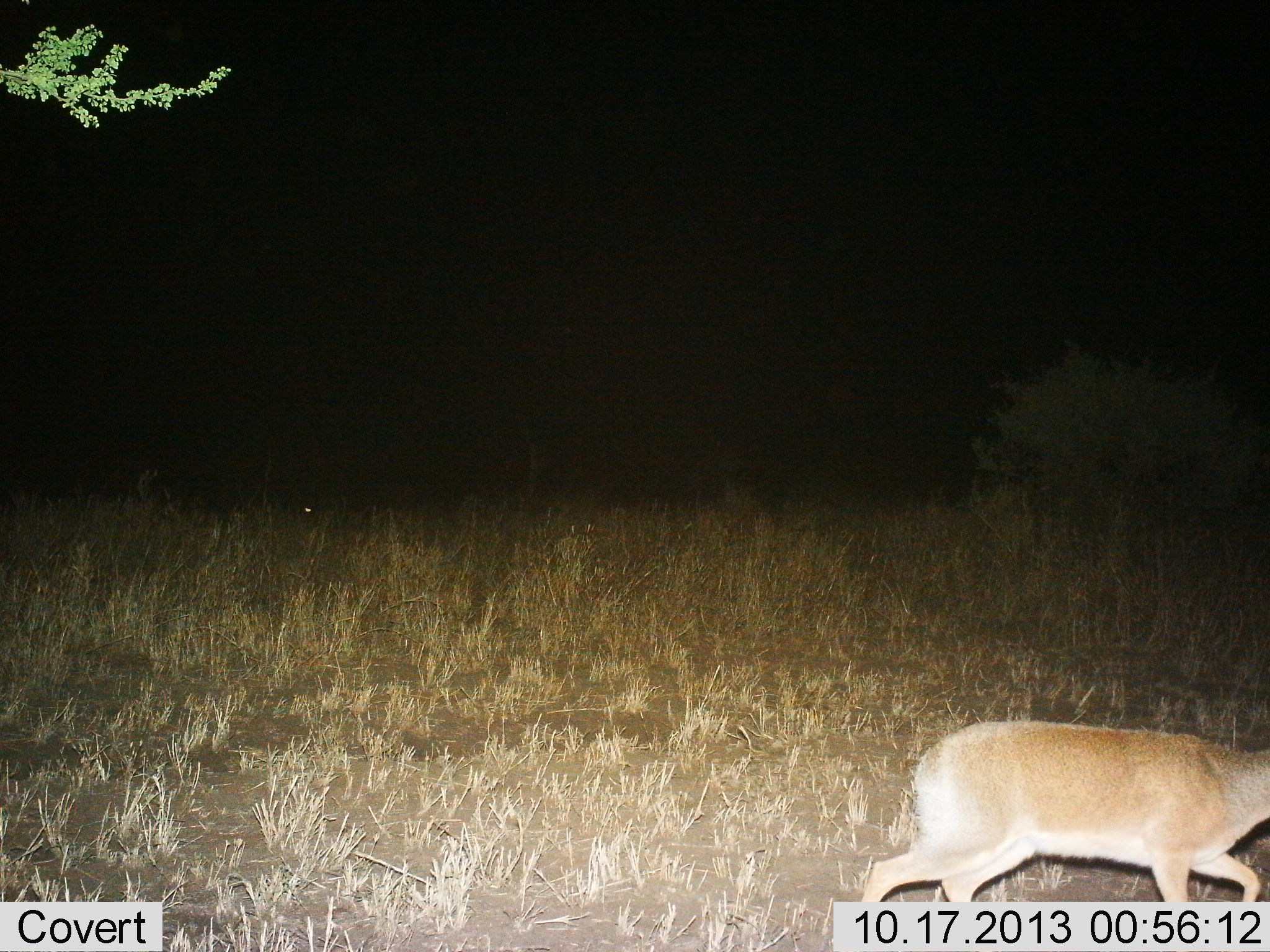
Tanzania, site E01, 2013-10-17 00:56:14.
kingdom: Animalia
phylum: Chordata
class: Mammalia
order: Artiodactyla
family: Bovidae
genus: Cephalophus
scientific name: Cephalophus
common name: duiker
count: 1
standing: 11%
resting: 0%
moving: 89%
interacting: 0%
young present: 0%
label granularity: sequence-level